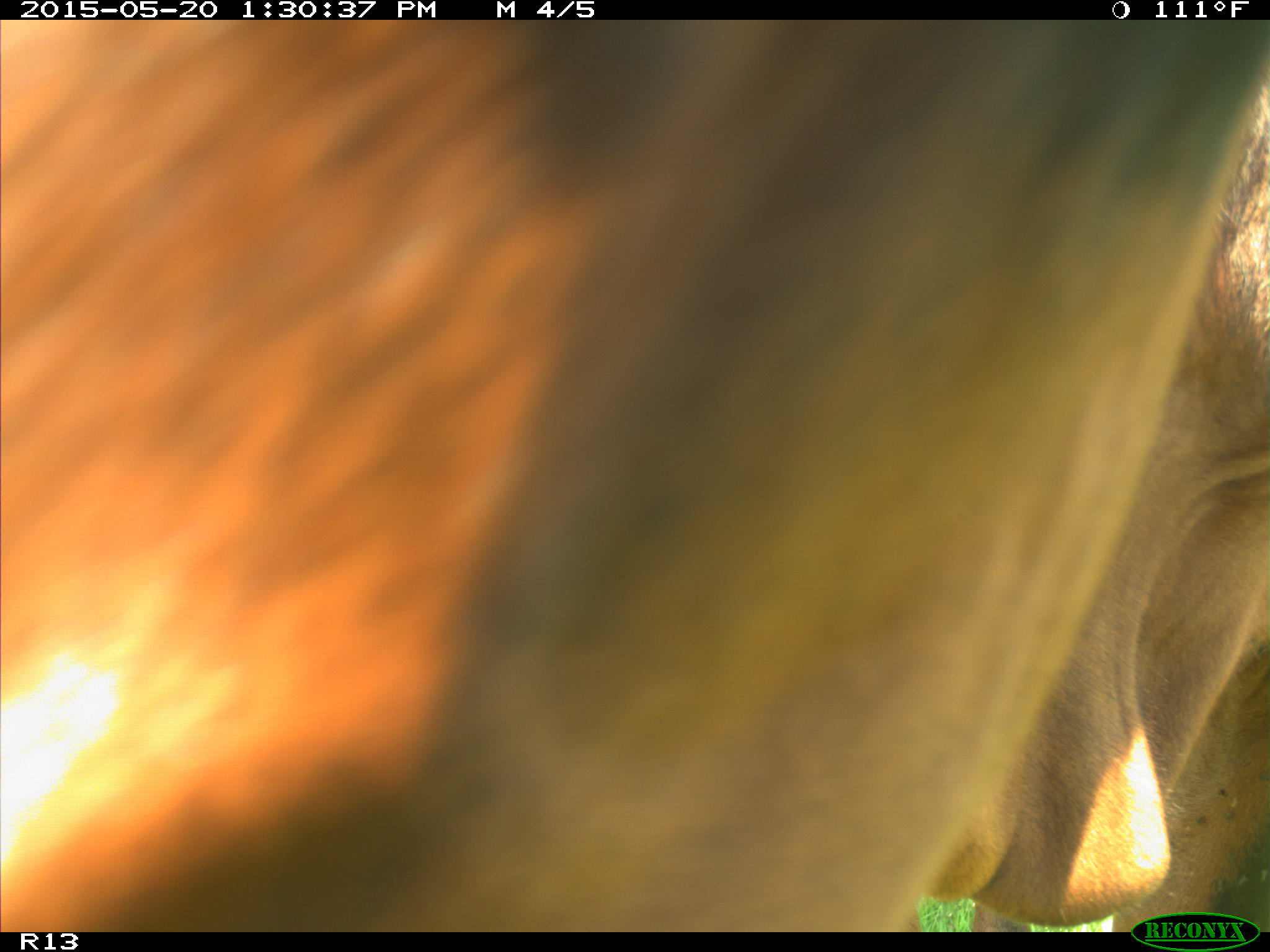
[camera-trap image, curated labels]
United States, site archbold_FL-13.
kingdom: Animalia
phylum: Chordata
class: Mammalia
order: Artiodactyla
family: Bovidae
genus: Bos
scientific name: Bos taurus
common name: domestic cow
Bos taurus (domestic cow).